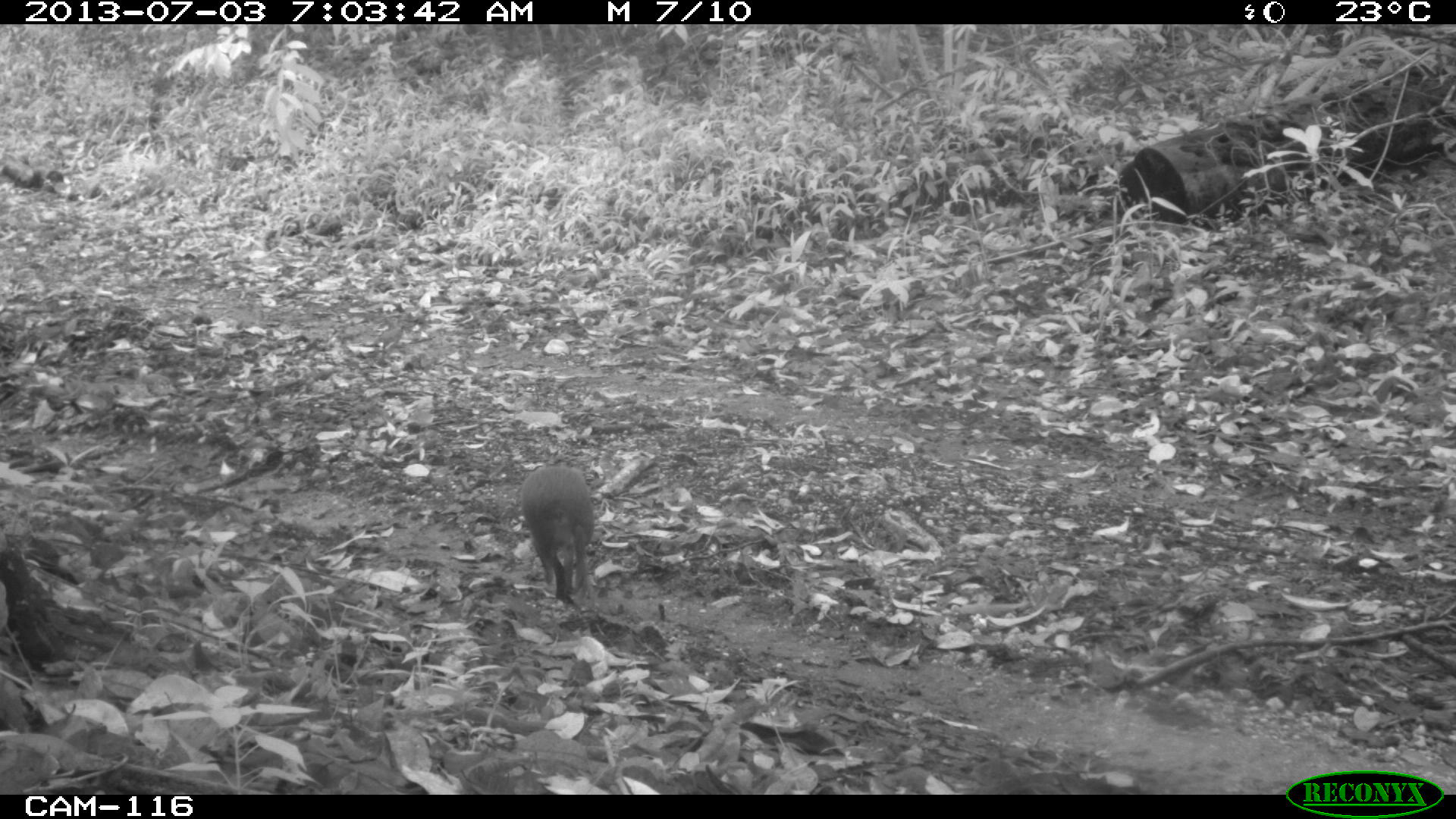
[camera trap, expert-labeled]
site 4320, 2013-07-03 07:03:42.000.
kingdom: Animalia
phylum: Chordata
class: Mammalia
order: Rodentia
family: Dasyproctidae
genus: Dasyprocta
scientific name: Dasyprocta punctata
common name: central american agouti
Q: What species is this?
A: Dasyprocta punctata (central american agouti).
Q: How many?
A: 1.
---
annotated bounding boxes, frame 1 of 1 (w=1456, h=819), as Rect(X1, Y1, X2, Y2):
dasyprocta punctata: Rect(520, 465, 595, 611)